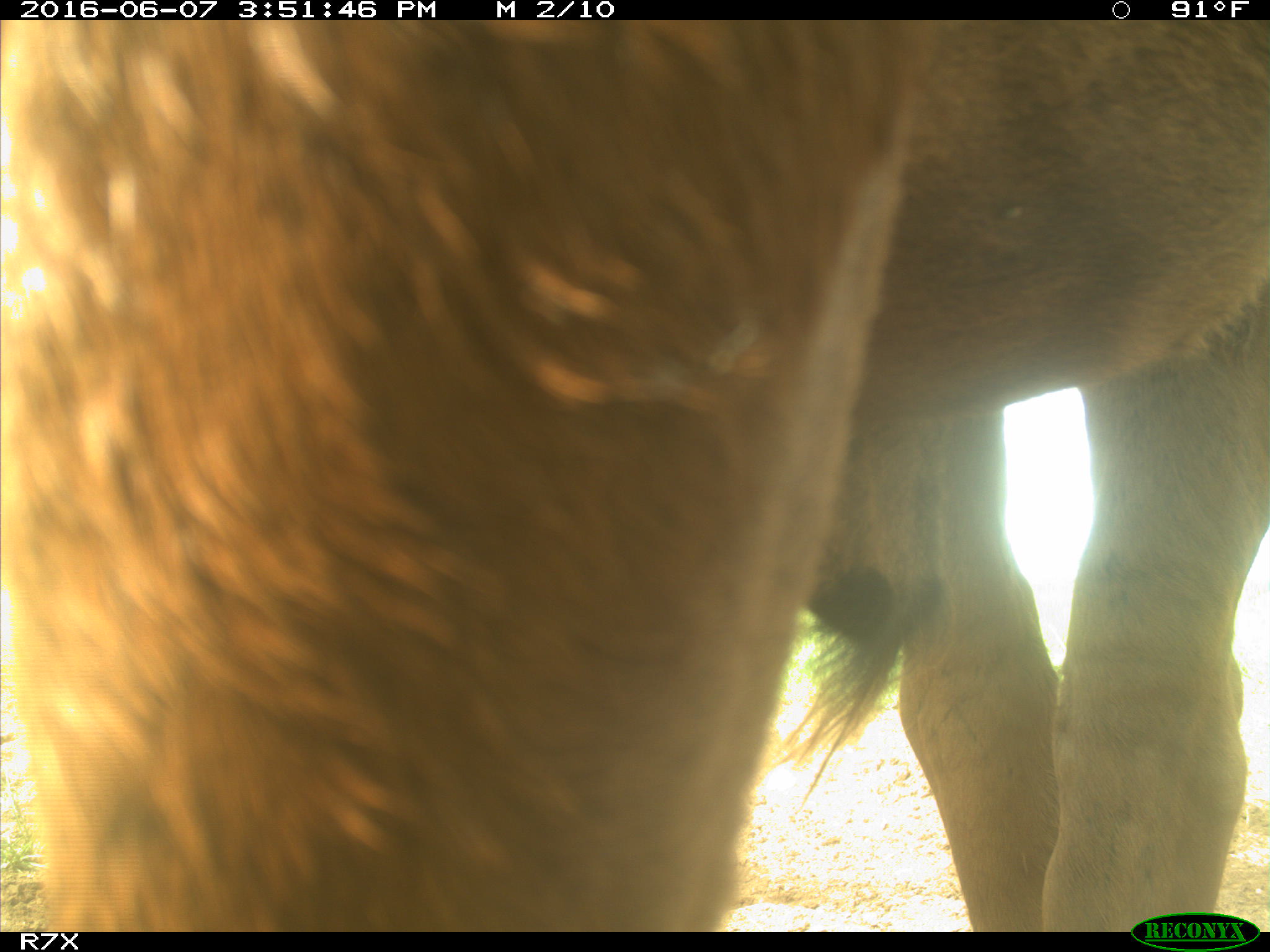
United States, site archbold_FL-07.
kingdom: Animalia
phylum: Chordata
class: Mammalia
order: Artiodactyla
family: Bovidae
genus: Bos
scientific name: Bos taurus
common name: domestic cow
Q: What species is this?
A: Bos taurus (domestic cow).